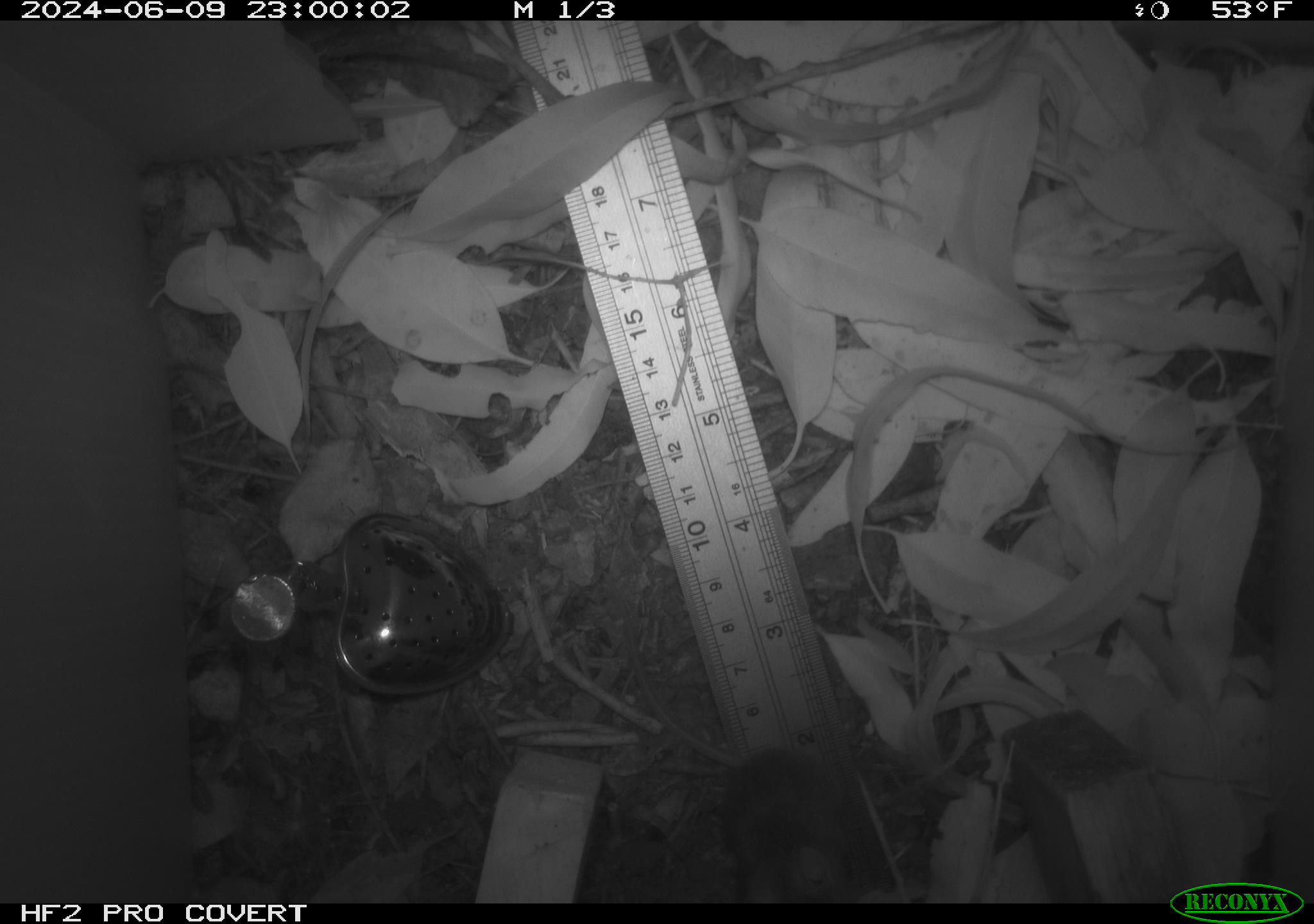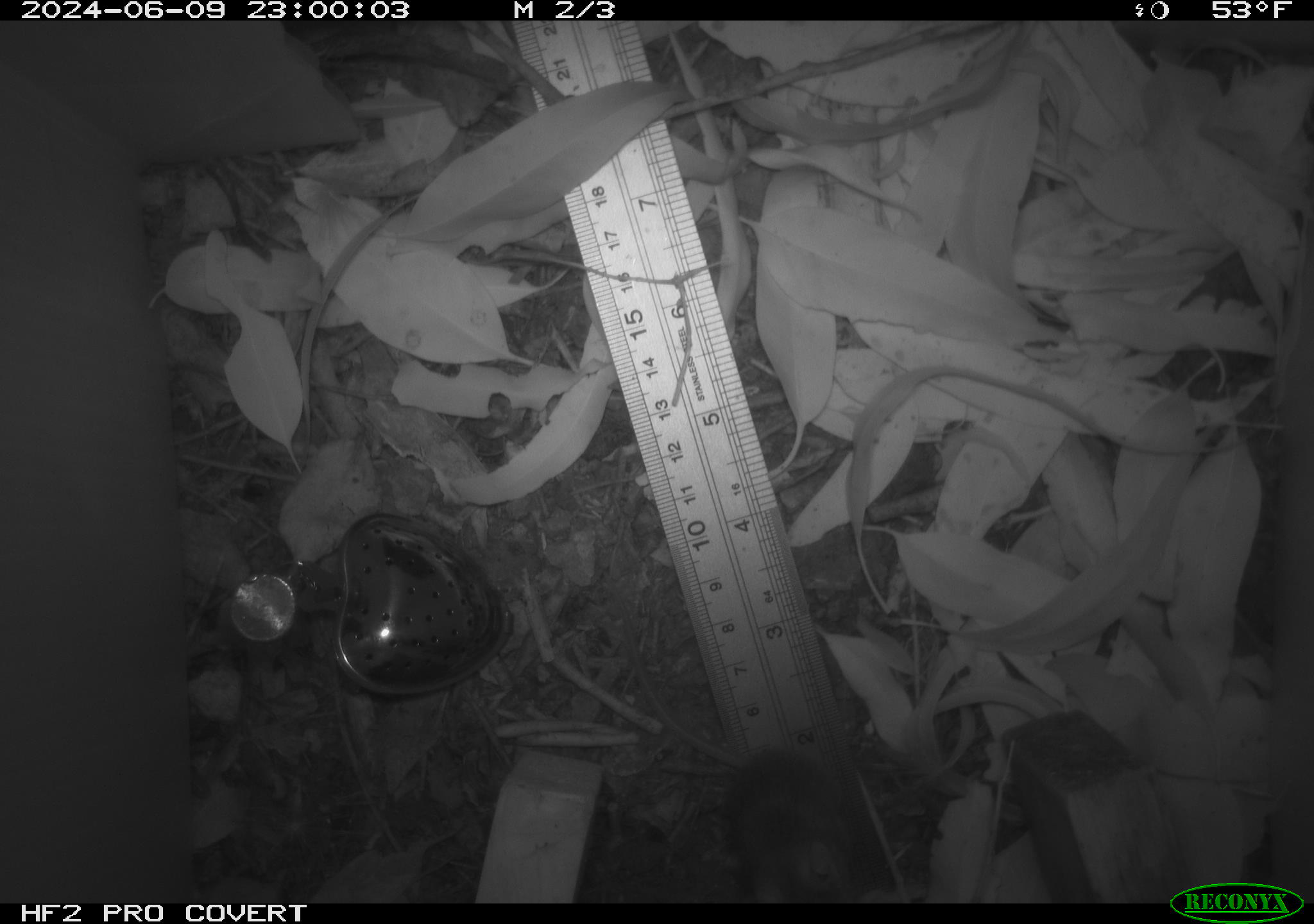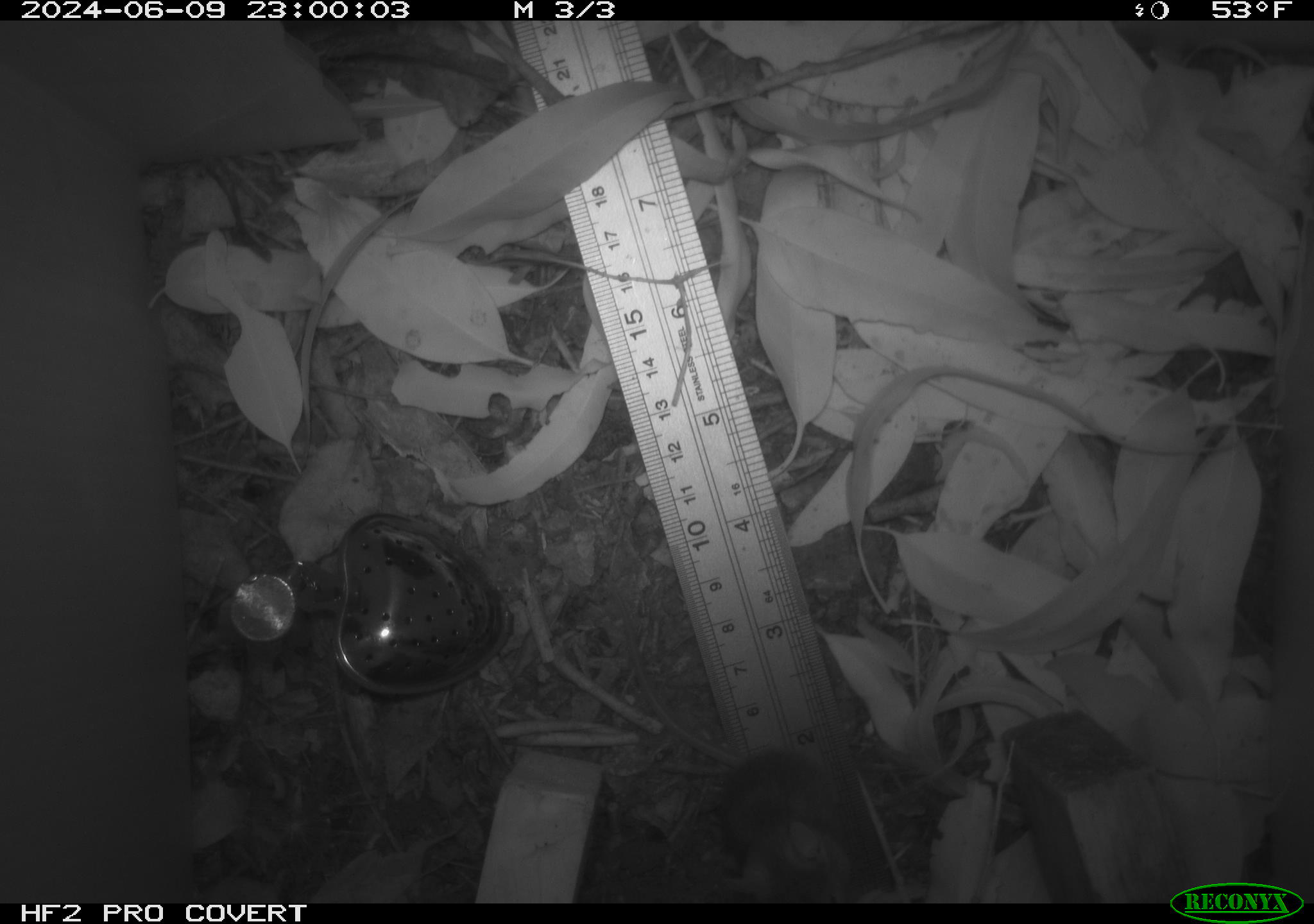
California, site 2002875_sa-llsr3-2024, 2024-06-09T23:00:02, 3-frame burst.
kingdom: Animalia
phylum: Chordata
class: Mammalia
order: Rodentia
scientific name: Rodentia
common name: mouse species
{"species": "mouse species (Rodentia)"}